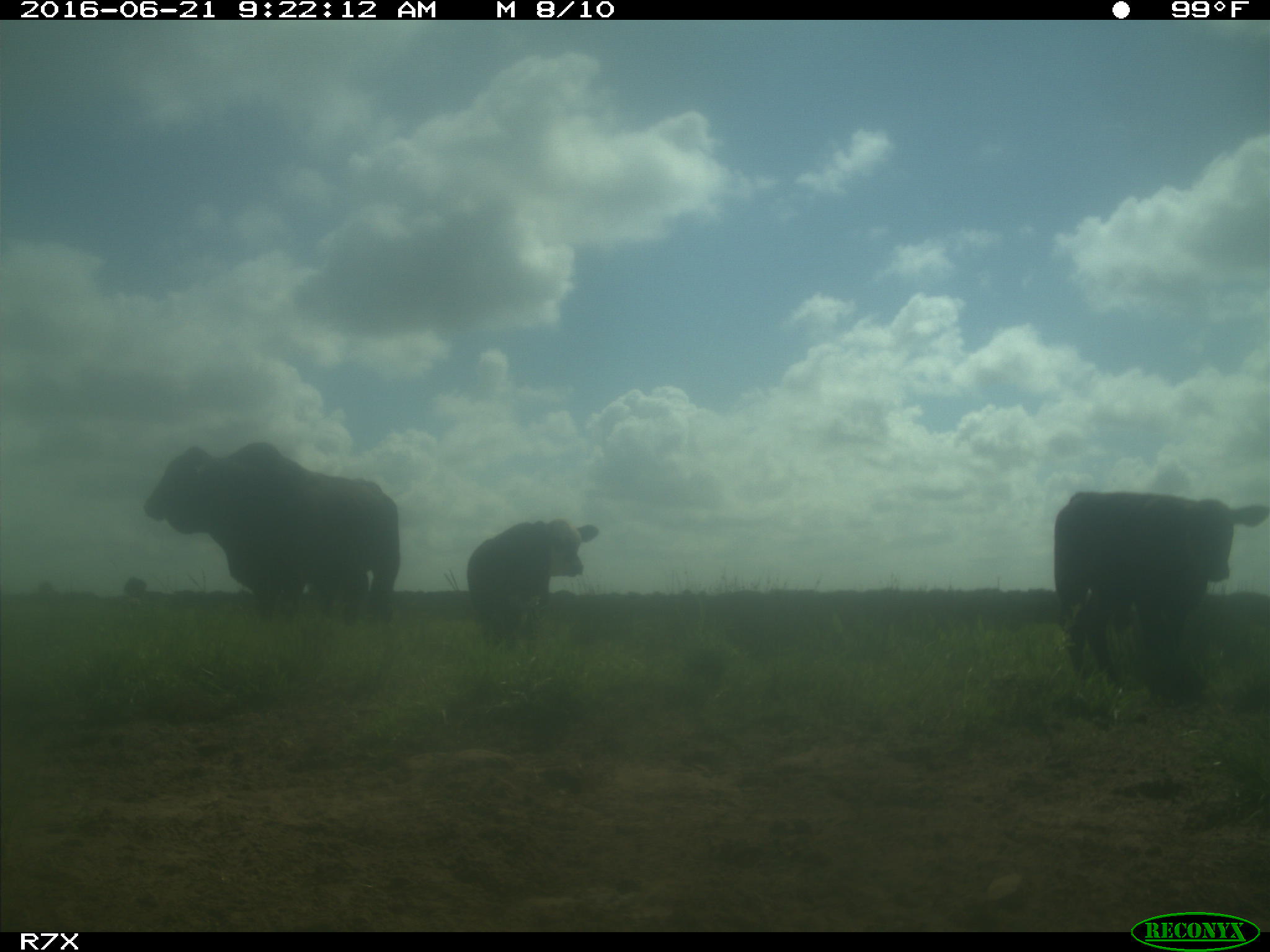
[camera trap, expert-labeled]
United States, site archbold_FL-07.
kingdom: Animalia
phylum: Chordata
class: Mammalia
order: Artiodactyla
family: Bovidae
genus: Bos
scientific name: Bos taurus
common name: domestic cow